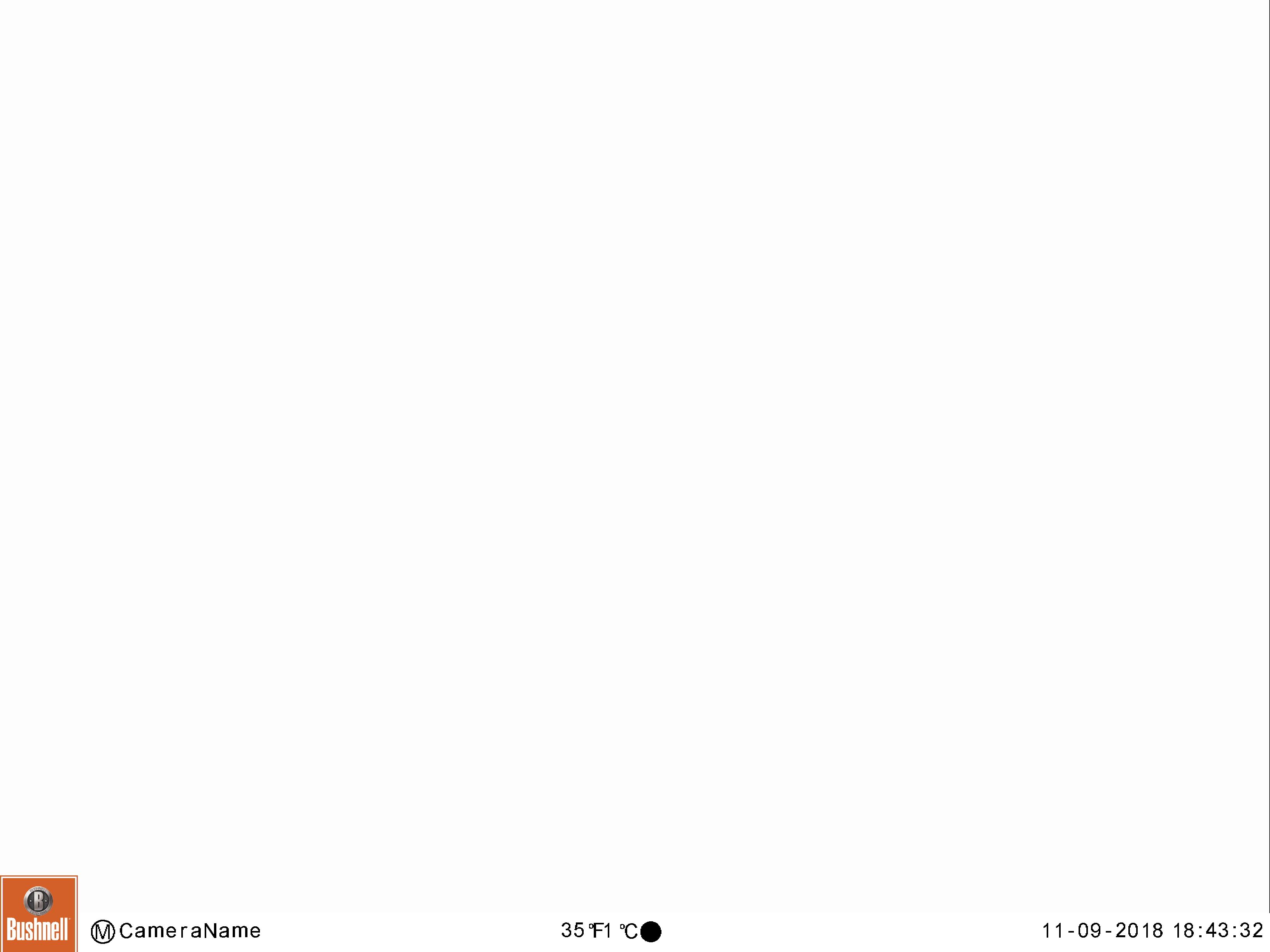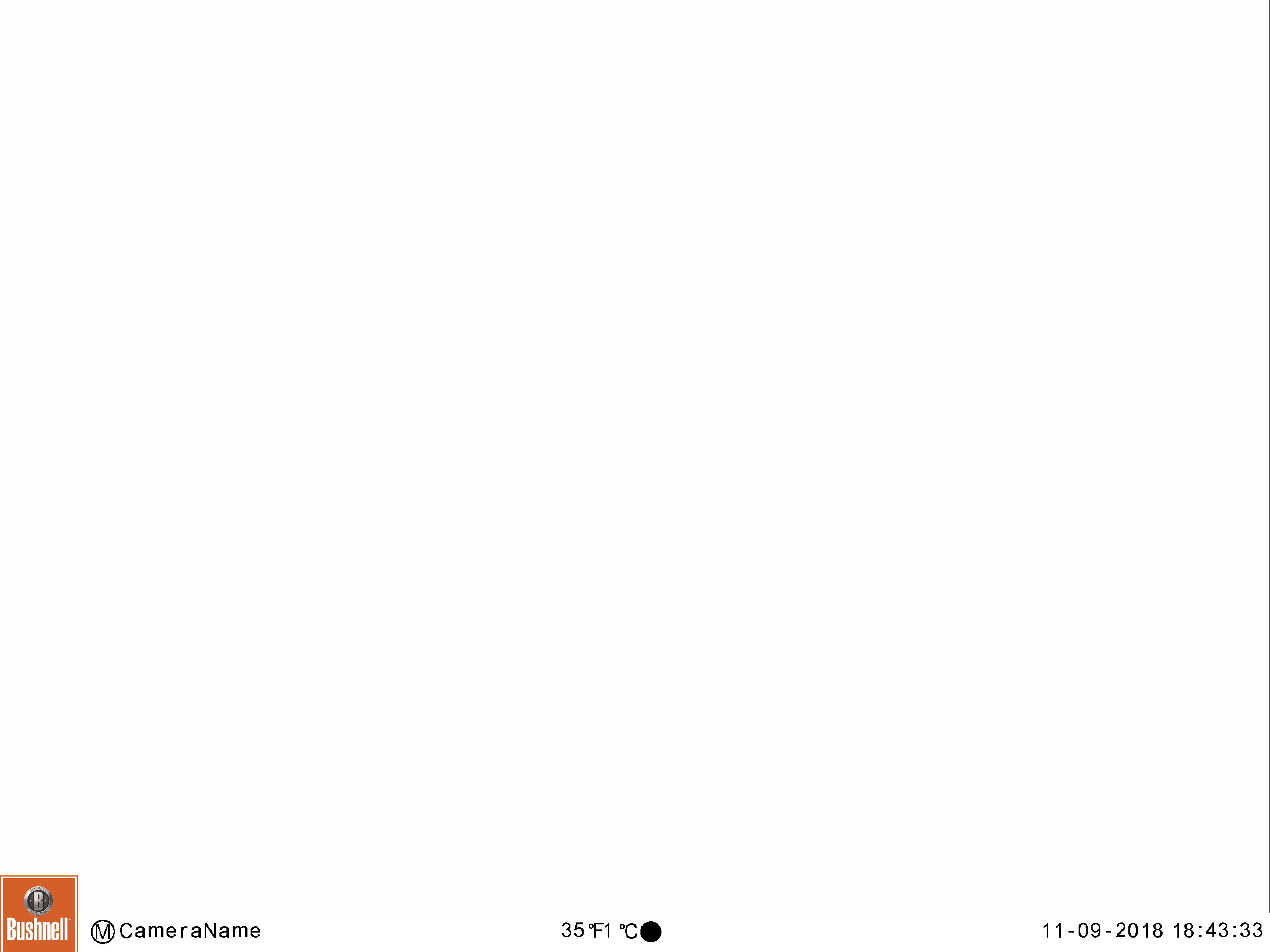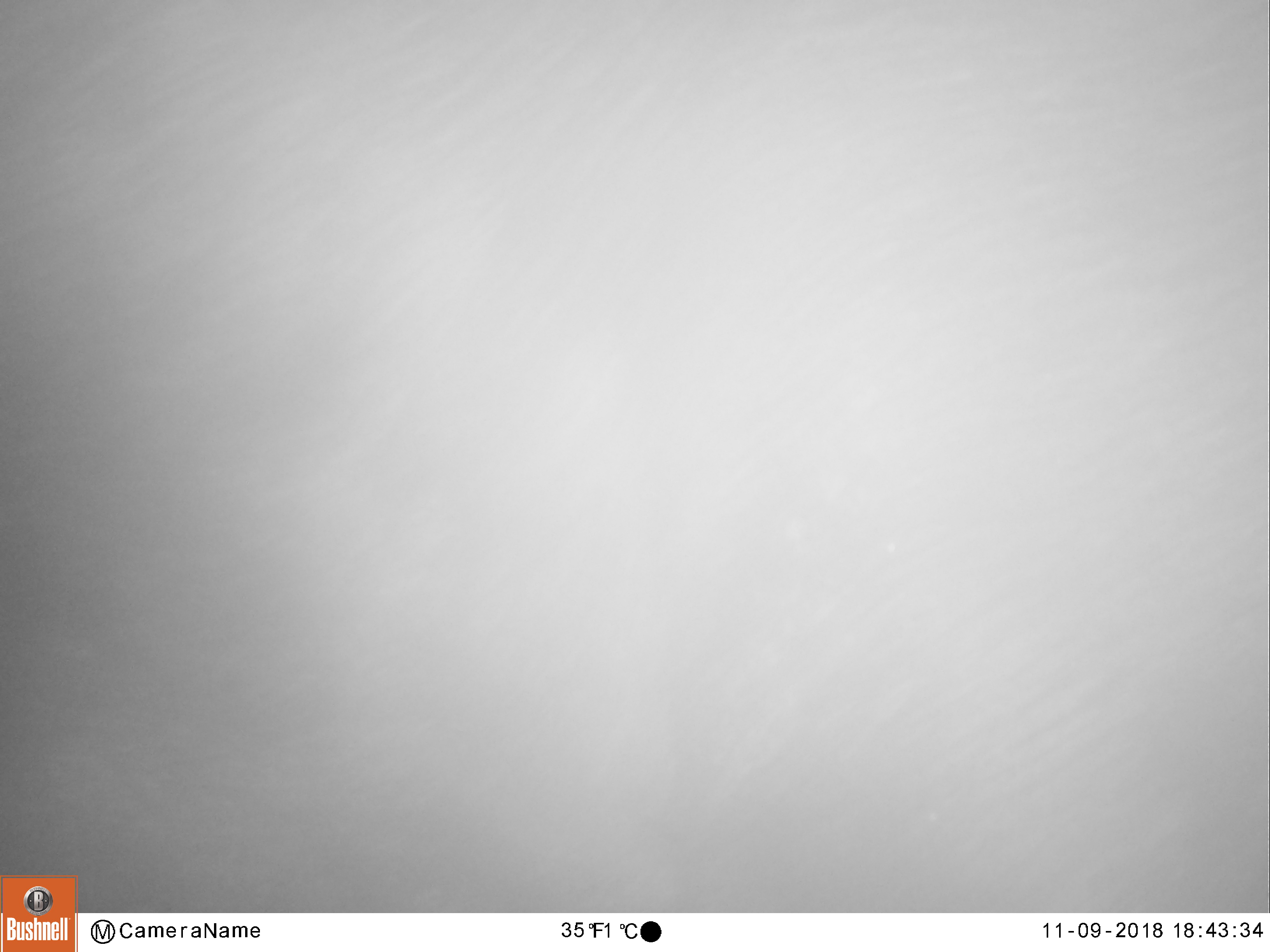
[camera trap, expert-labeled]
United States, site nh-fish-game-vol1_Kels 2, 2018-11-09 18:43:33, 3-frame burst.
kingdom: Animalia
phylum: Chordata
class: Mammalia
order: Artiodactyla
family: Cervidae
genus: Alces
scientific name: Alces alces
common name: moose